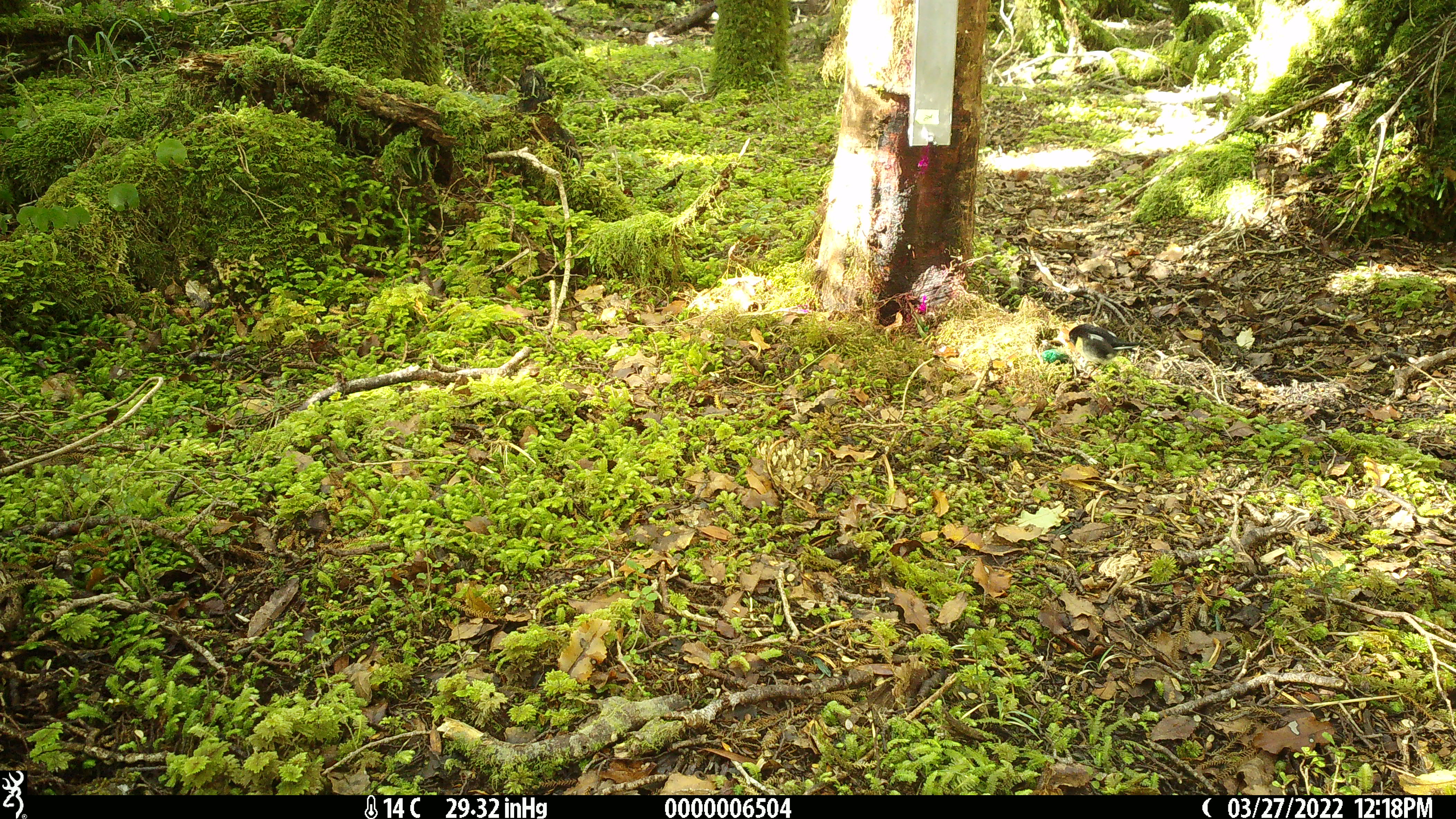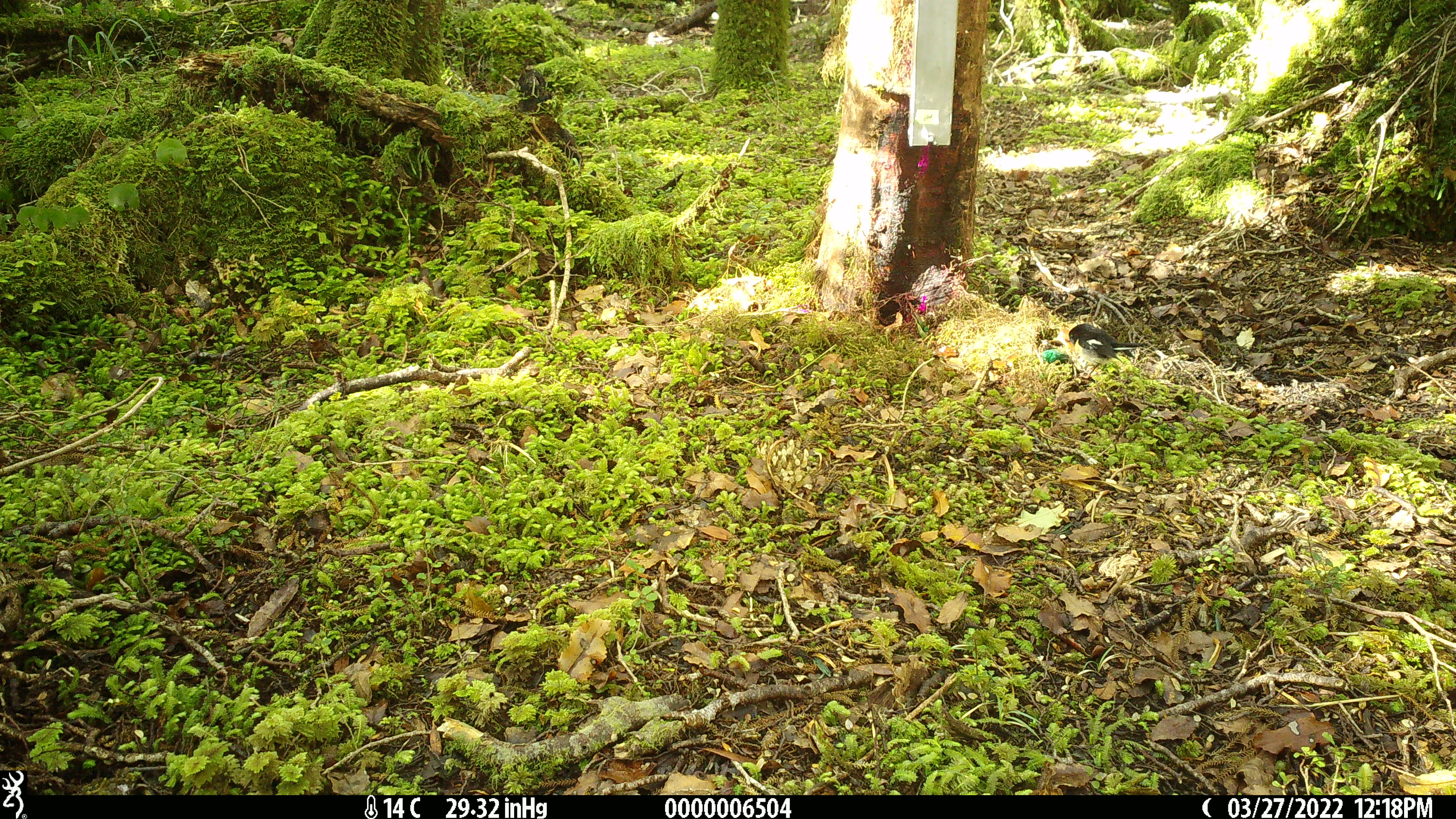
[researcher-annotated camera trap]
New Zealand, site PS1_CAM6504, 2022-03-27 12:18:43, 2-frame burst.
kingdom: Animalia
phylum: Chordata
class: Aves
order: Passeriformes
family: Petroicidae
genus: Petroica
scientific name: Petroica macrocephala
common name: tomtit